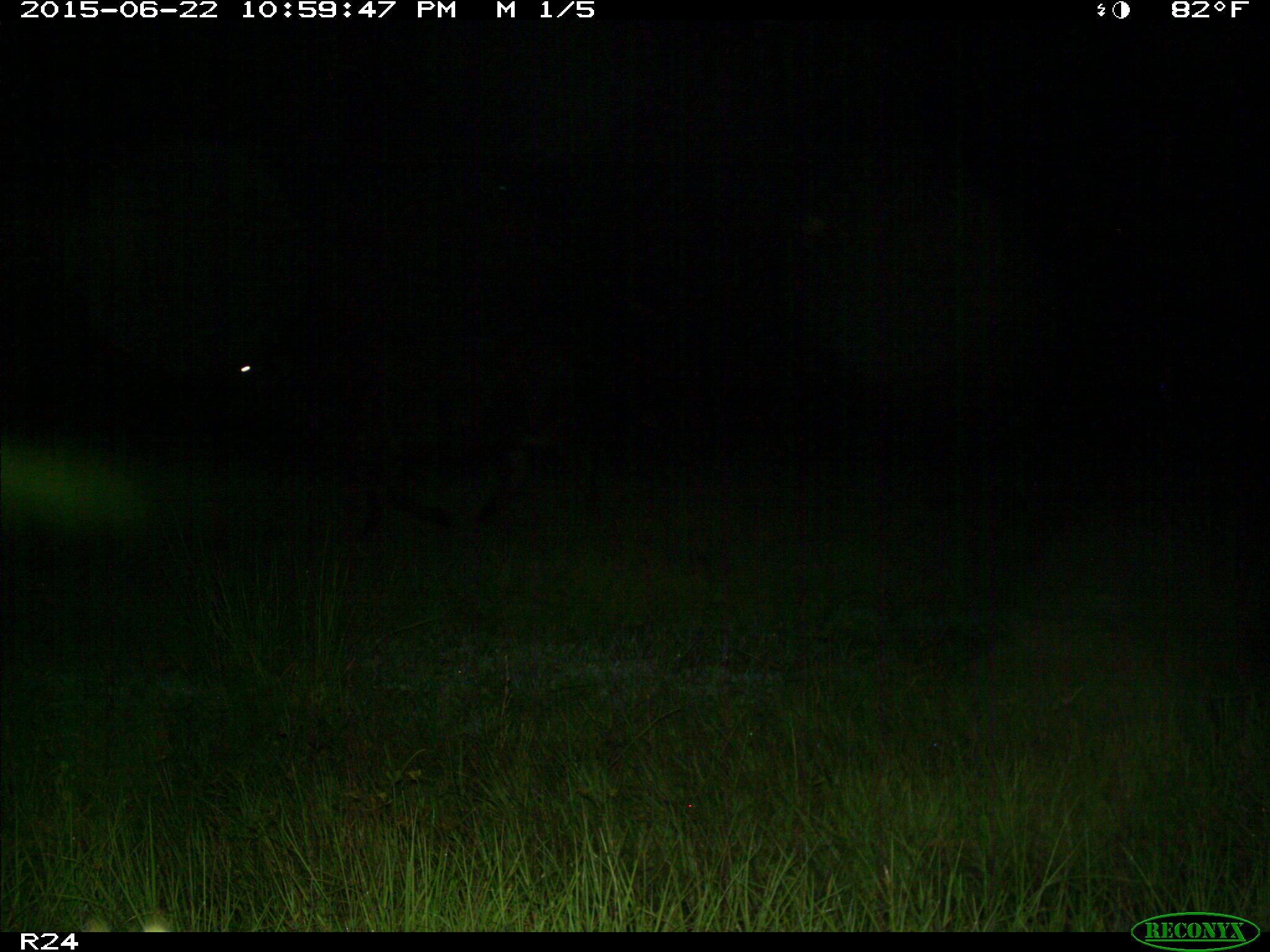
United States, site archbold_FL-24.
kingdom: Animalia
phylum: Chordata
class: Mammalia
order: Artiodactyla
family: Bovidae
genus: Bos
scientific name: Bos taurus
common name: domestic cow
Bos taurus (domestic cow).